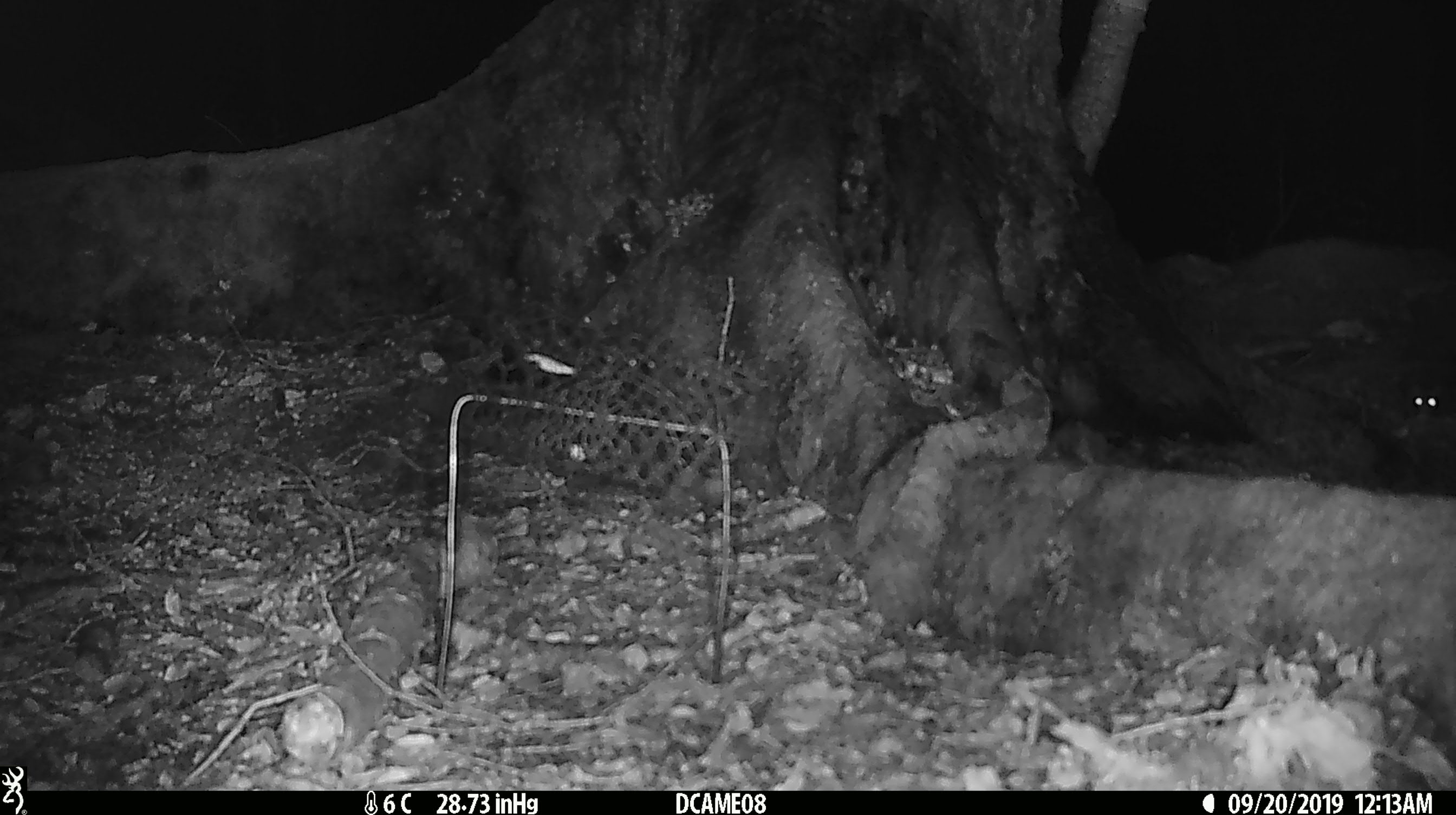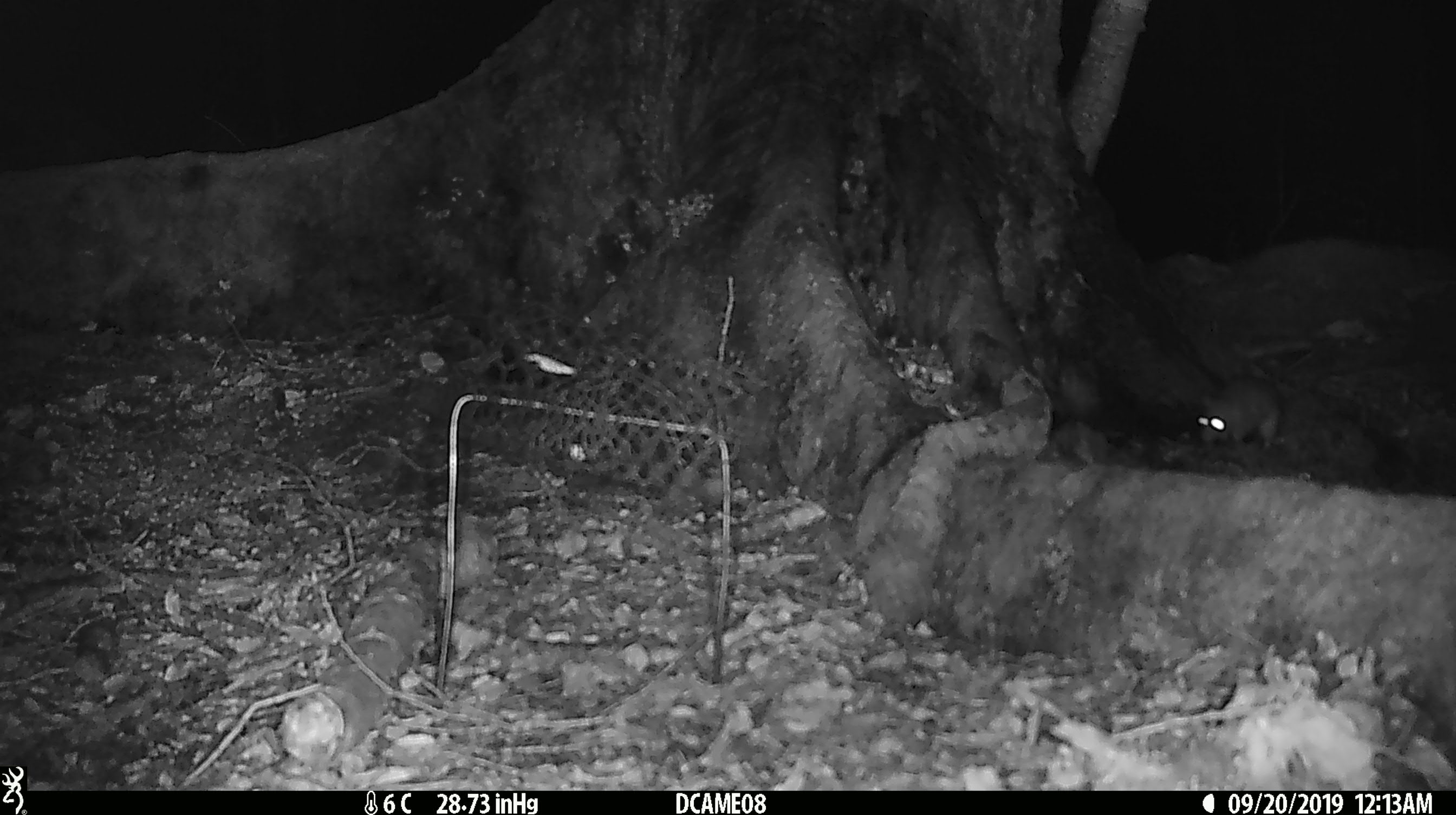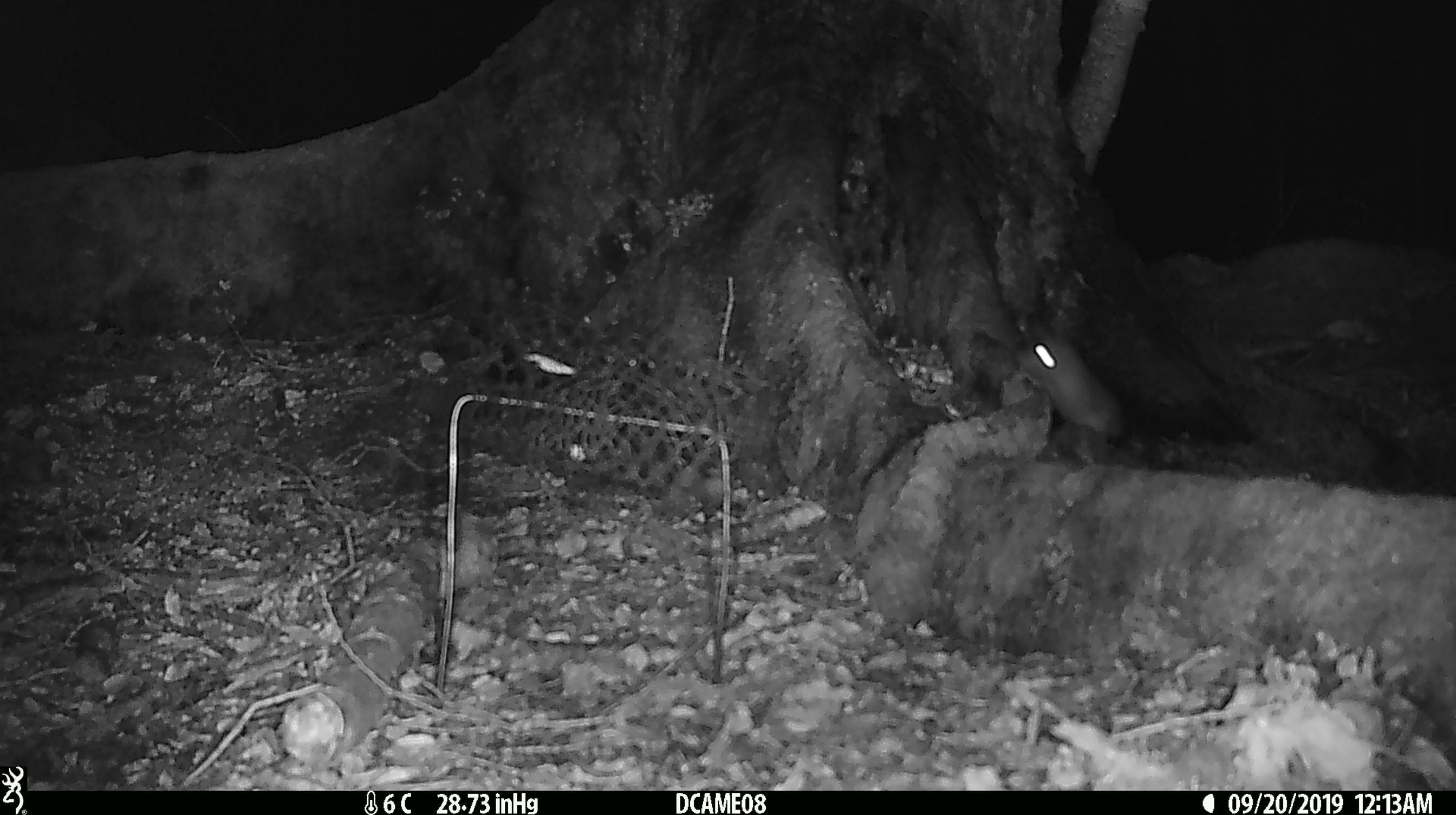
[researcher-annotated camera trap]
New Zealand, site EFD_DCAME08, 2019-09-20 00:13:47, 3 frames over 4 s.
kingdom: Animalia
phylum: Chordata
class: Mammalia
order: Rodentia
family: Muridae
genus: Rattus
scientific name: Rattus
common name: rat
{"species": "rat (Rattus)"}